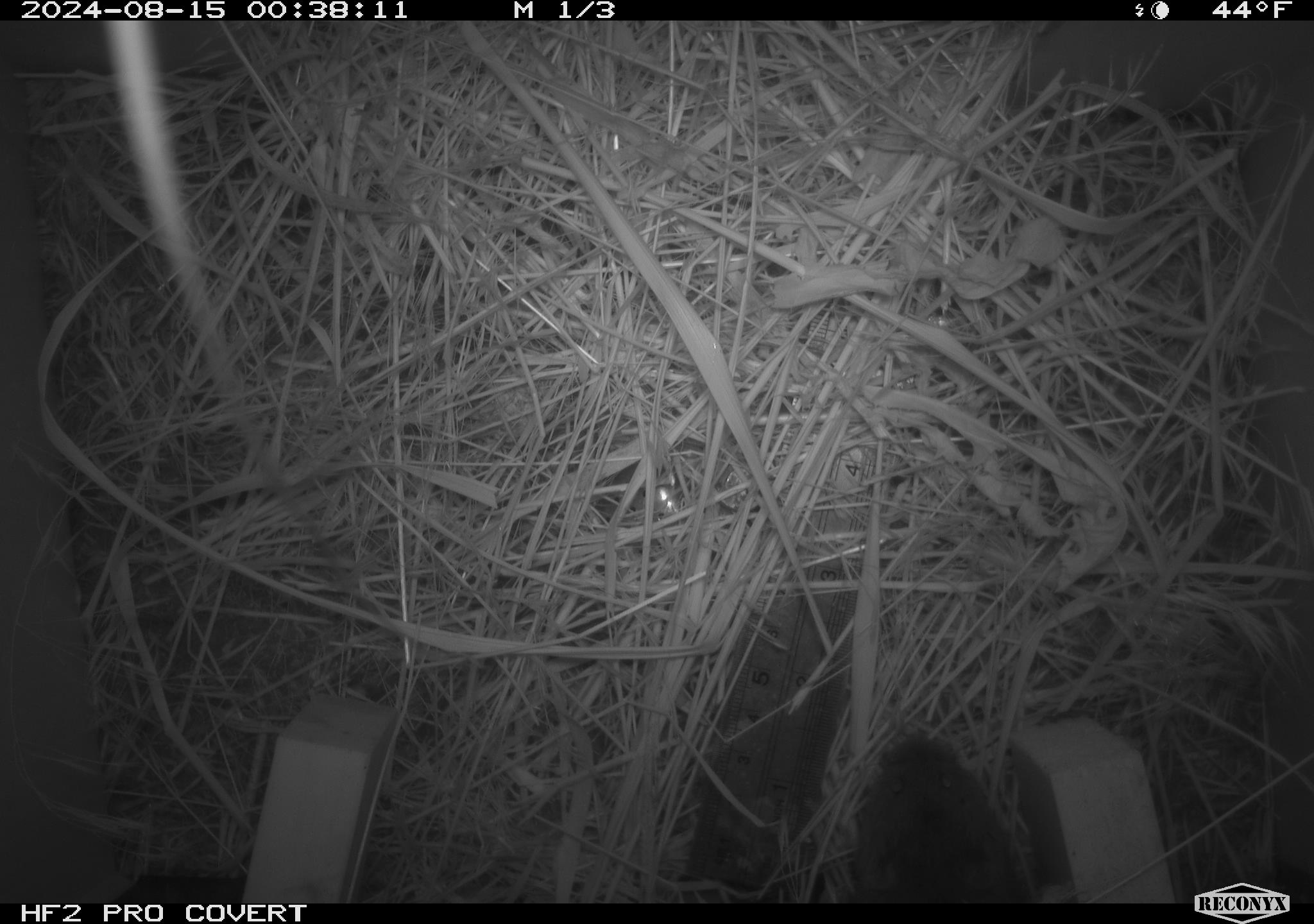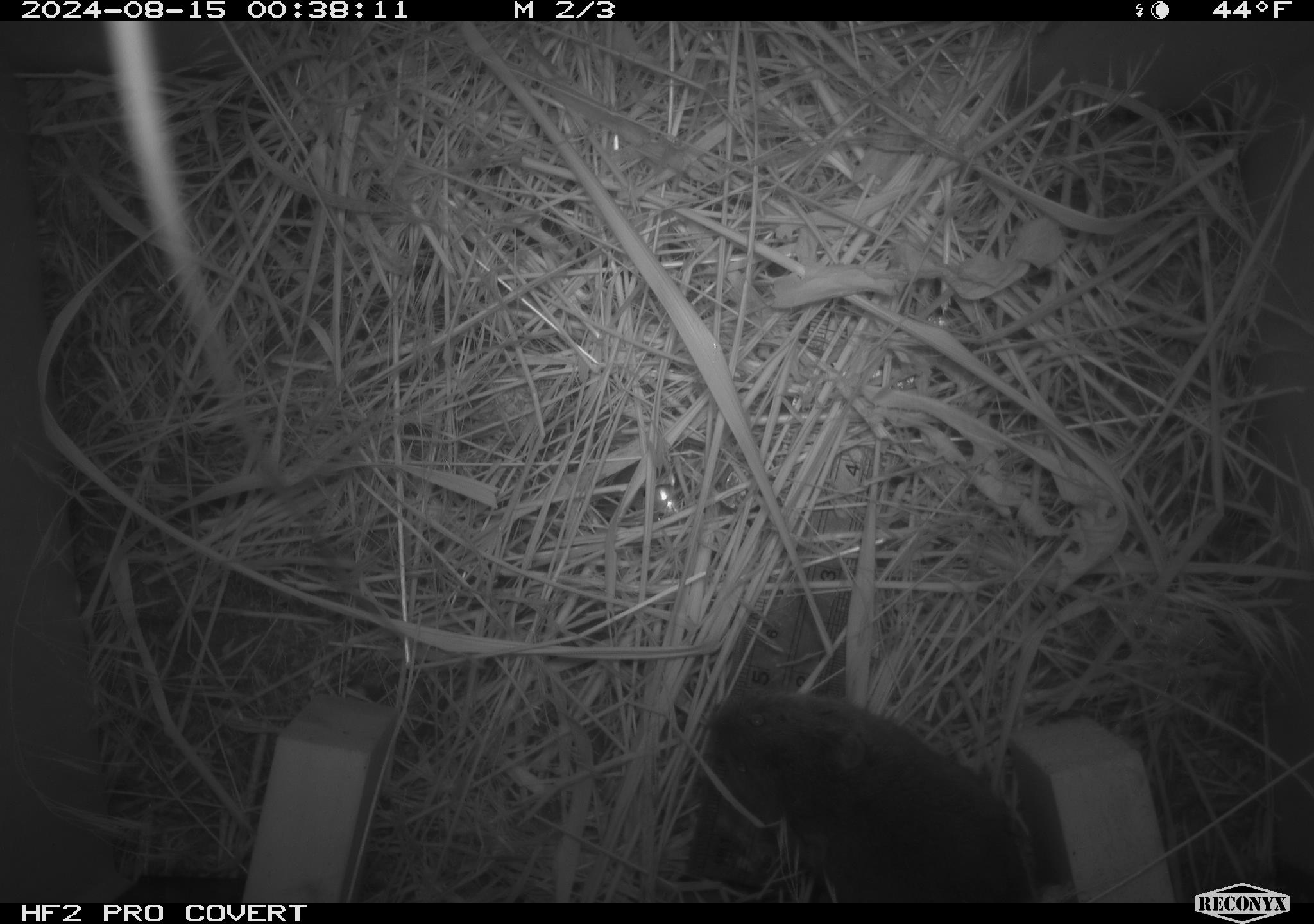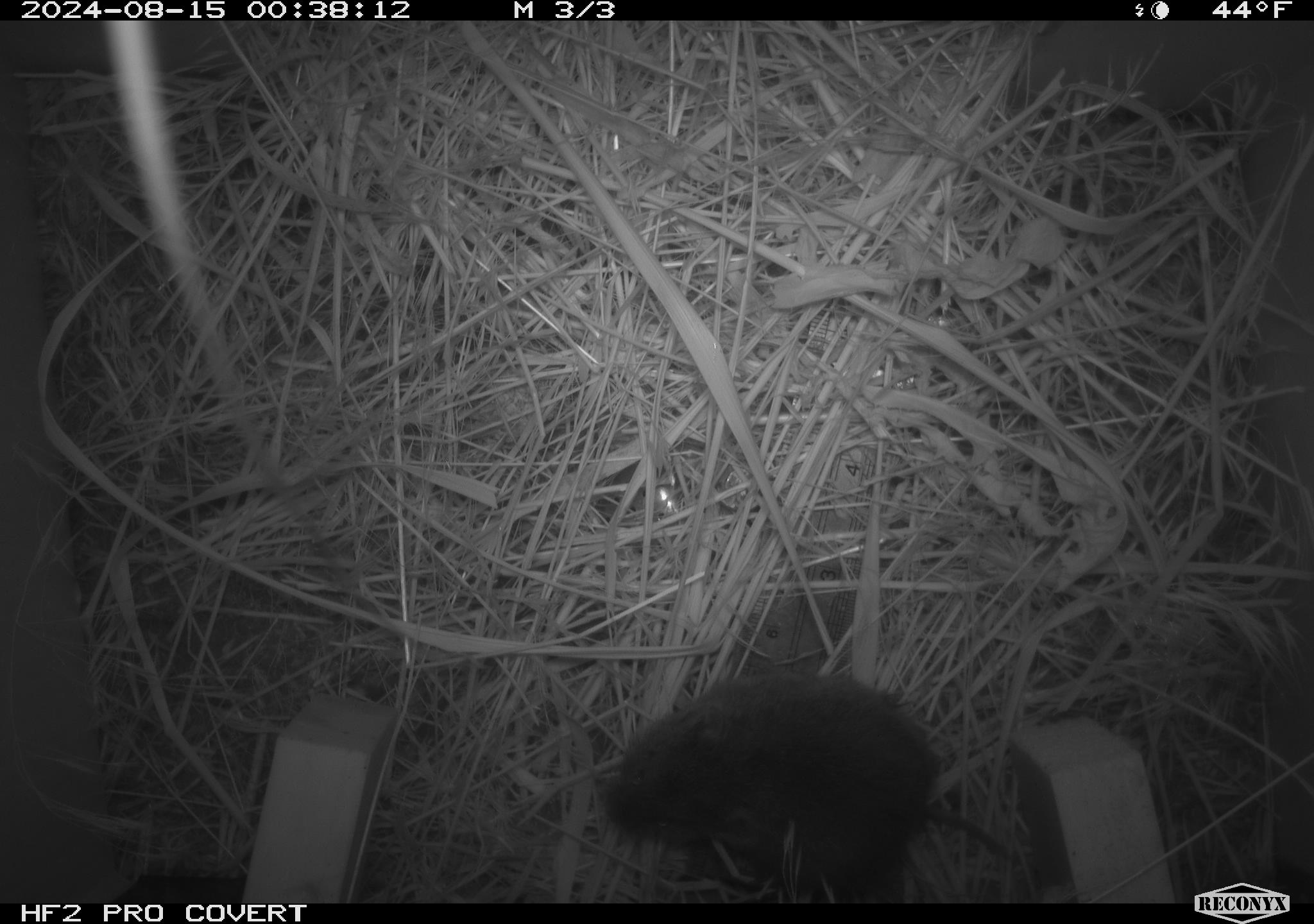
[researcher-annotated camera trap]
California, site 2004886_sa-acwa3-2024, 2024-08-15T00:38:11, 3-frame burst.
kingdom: Animalia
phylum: Chordata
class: Mammalia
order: Rodentia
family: Cricetidae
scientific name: Arvicolinae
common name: voles, lemmings, and muskrats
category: arvicolinae subfamily